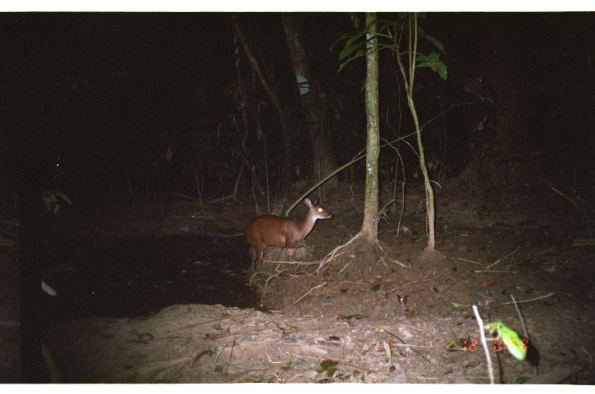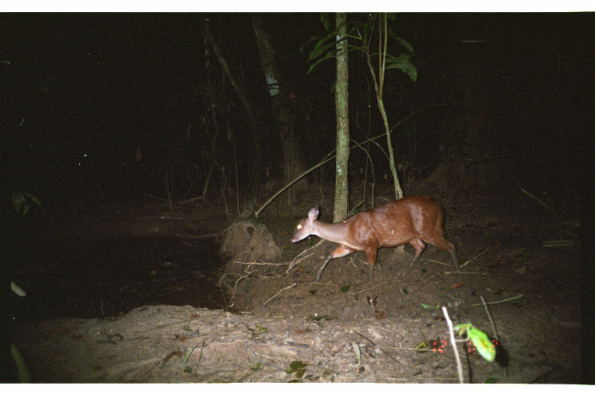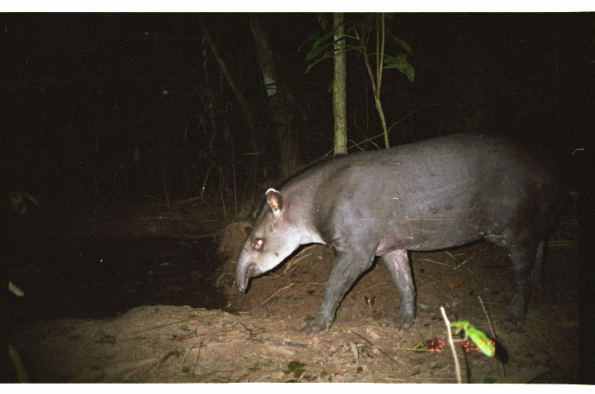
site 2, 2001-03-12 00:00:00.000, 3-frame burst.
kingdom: Animalia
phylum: Chordata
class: Mammalia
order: Artiodactyla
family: Cervidae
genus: Mazama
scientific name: Mazama americana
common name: red brocket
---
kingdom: Animalia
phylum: Chordata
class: Mammalia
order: Perissodactyla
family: Tapiridae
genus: Tapirus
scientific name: Tapirus terrestris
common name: south american tapir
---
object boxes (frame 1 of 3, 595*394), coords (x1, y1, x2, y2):
mazama americana: (242, 199, 334, 261)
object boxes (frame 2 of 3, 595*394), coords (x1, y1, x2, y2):
mazama americana: (290, 196, 461, 285)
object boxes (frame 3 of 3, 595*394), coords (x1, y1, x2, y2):
tapirus terrestris: (234, 130, 568, 335)